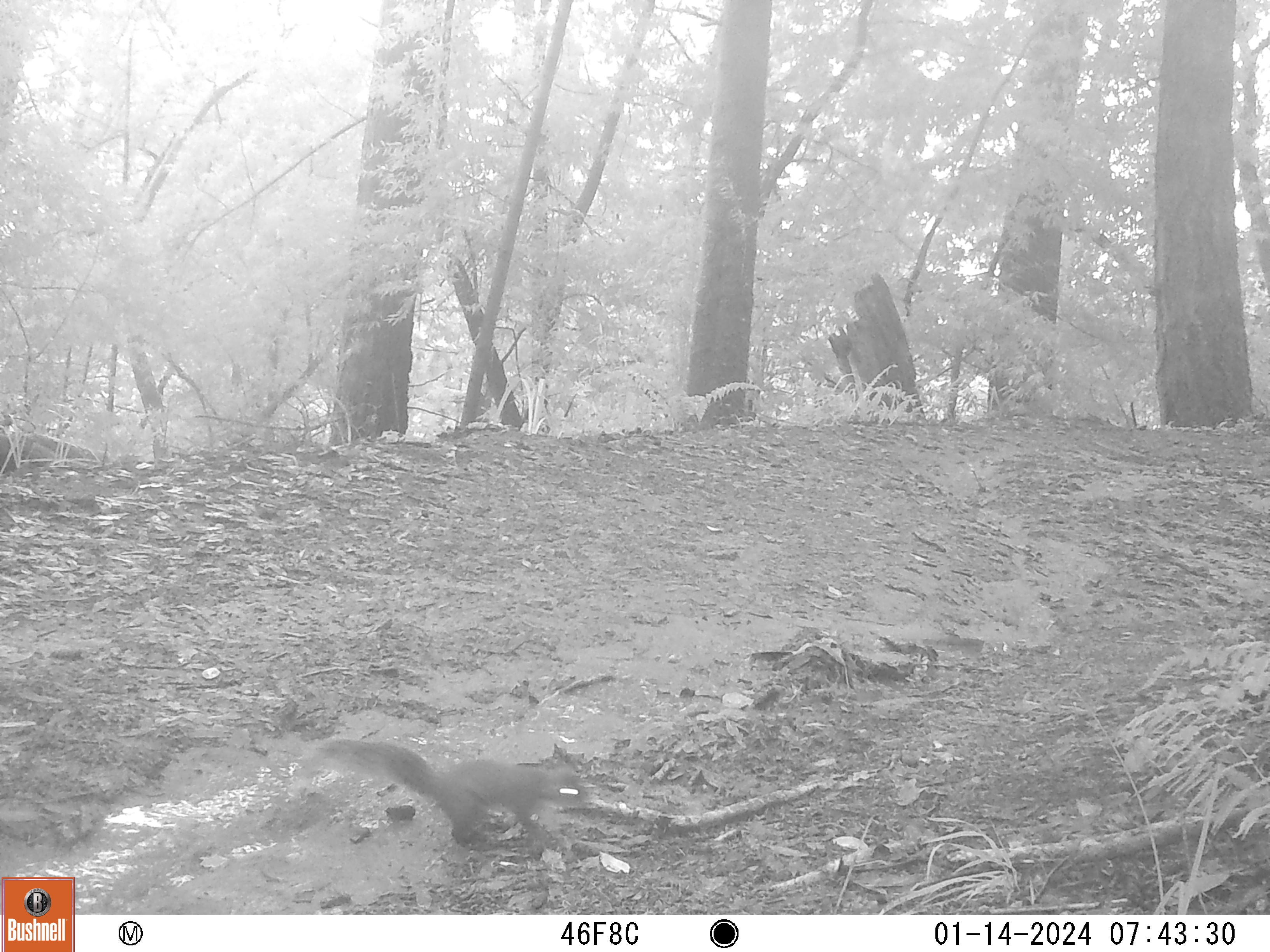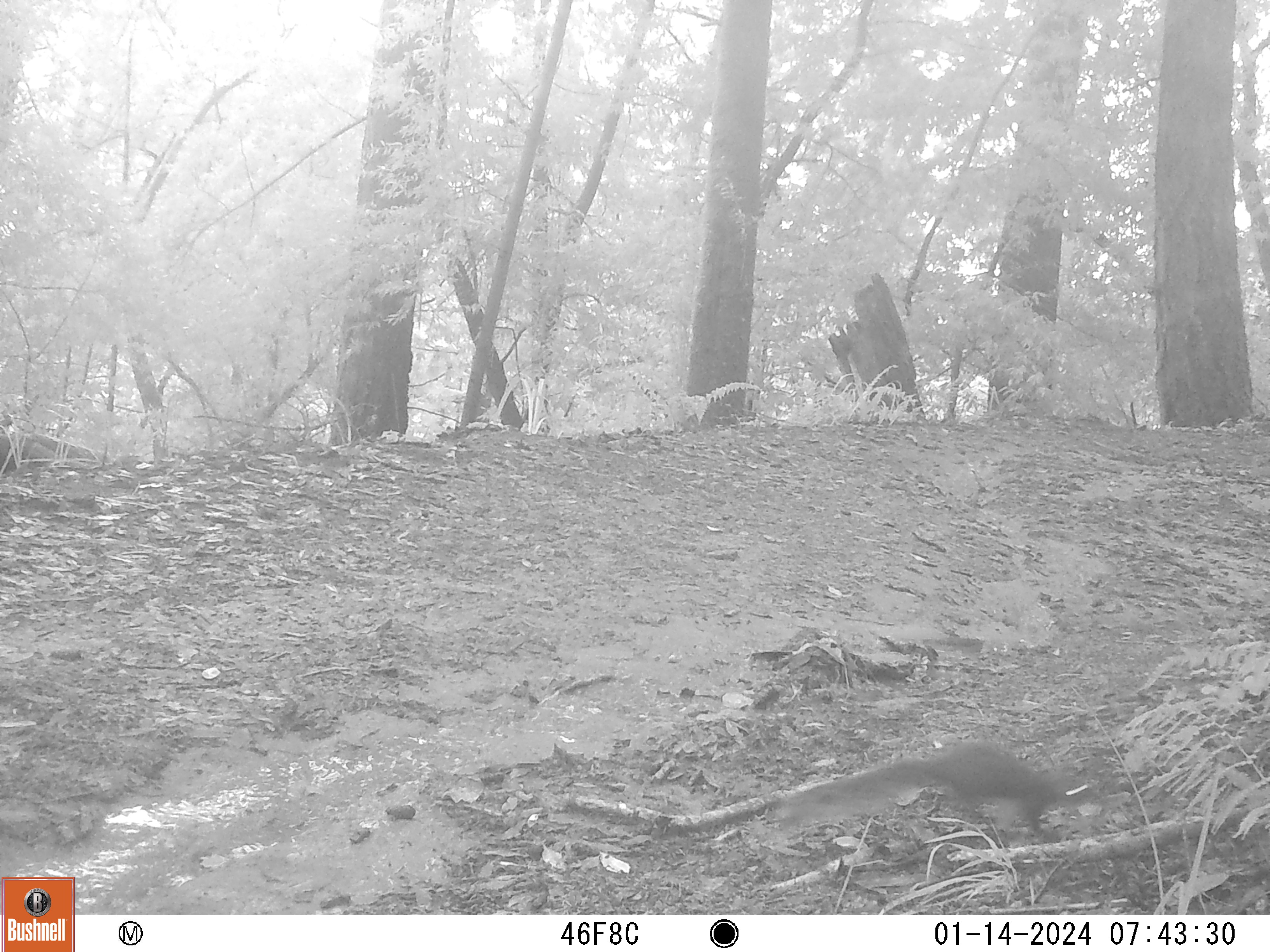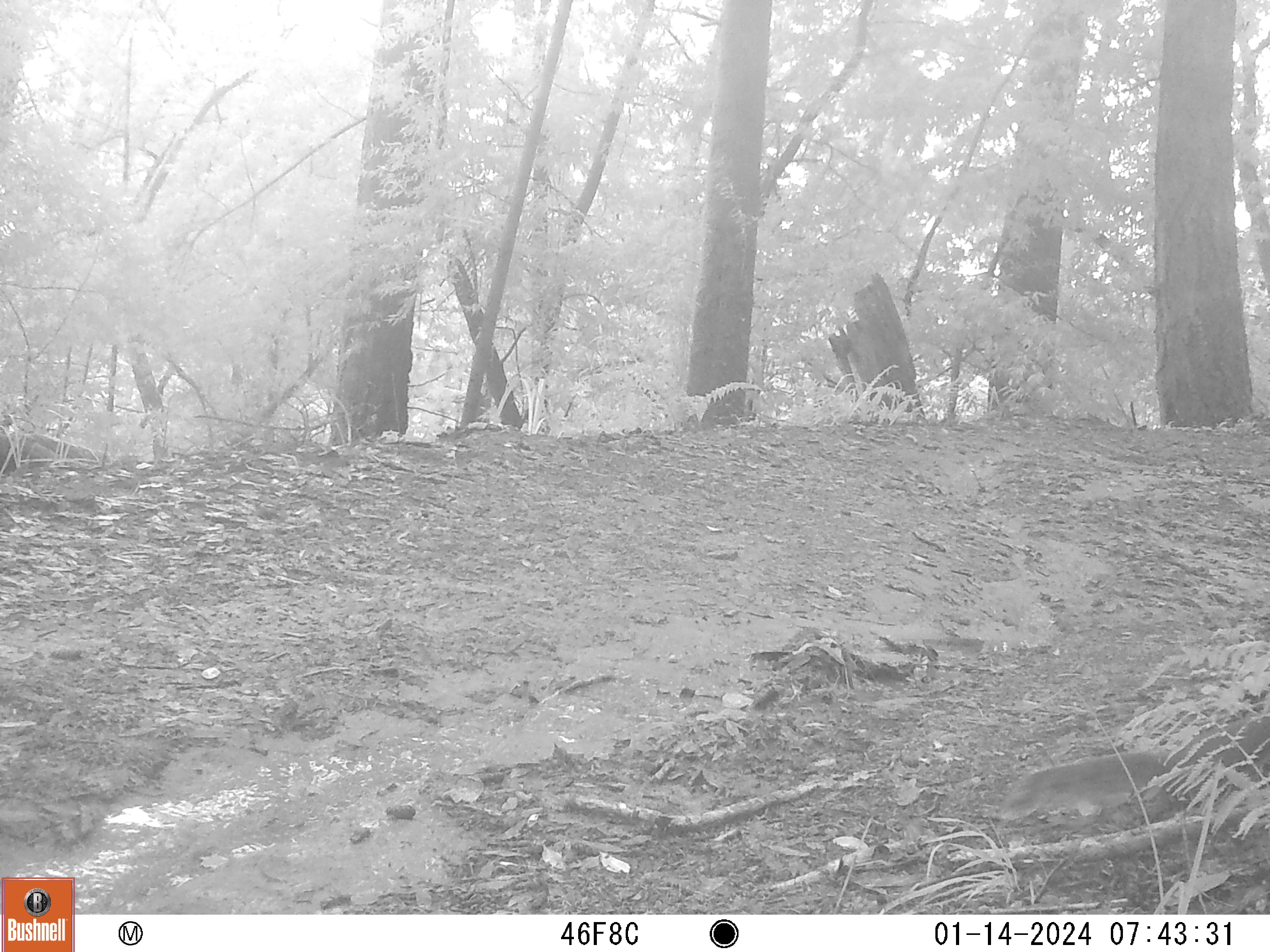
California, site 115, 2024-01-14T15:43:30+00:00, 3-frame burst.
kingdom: Animalia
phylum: Chordata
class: Mammalia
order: Rodentia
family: Sciuridae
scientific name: Sciuridae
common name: squirrel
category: unknown squirrel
Unknown squirrel (squirrel) (Sciuridae).